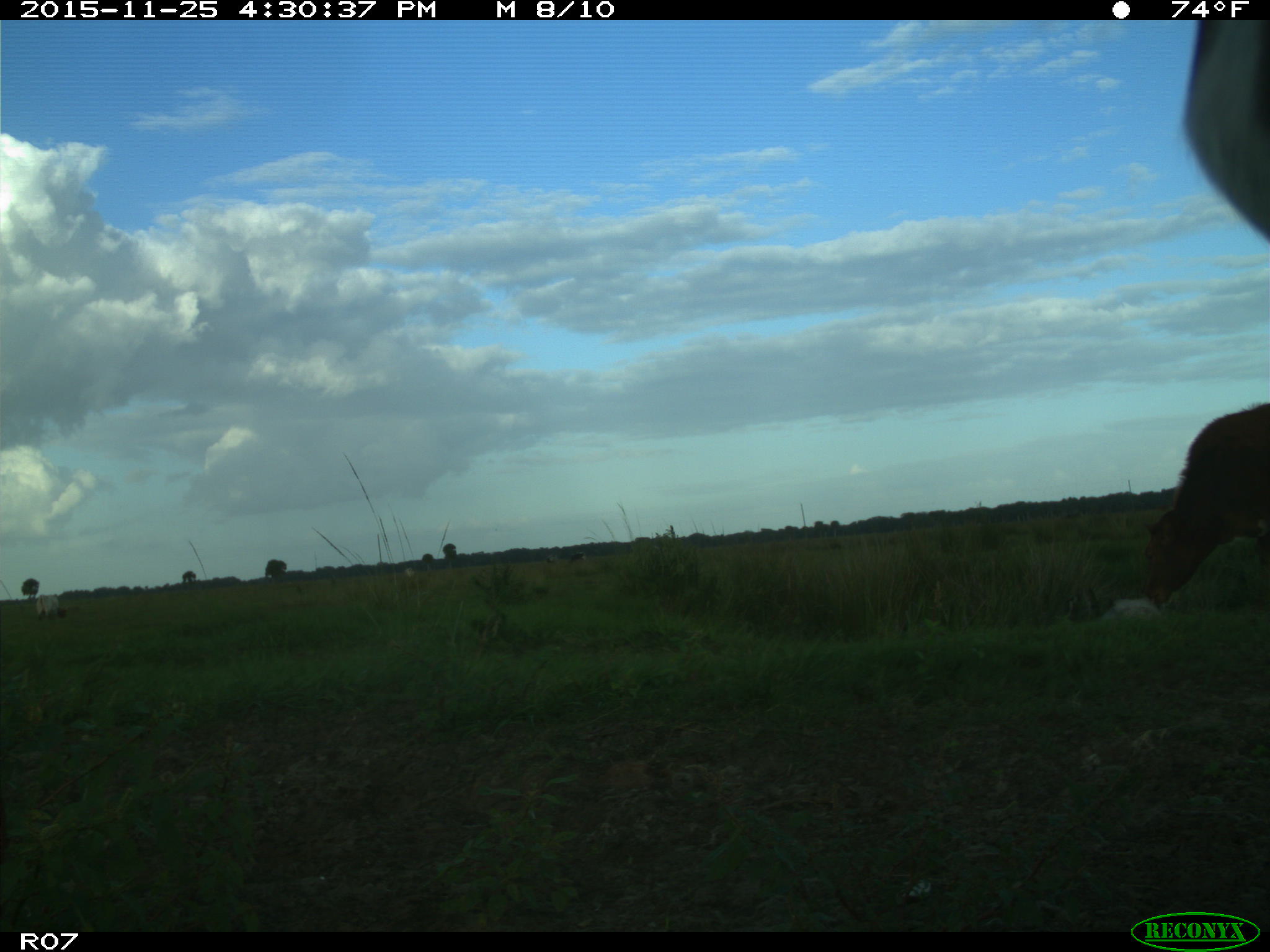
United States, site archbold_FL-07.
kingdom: Animalia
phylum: Chordata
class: Mammalia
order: Artiodactyla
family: Bovidae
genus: Bos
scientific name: Bos taurus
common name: domestic cow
Bos taurus (domestic cow).